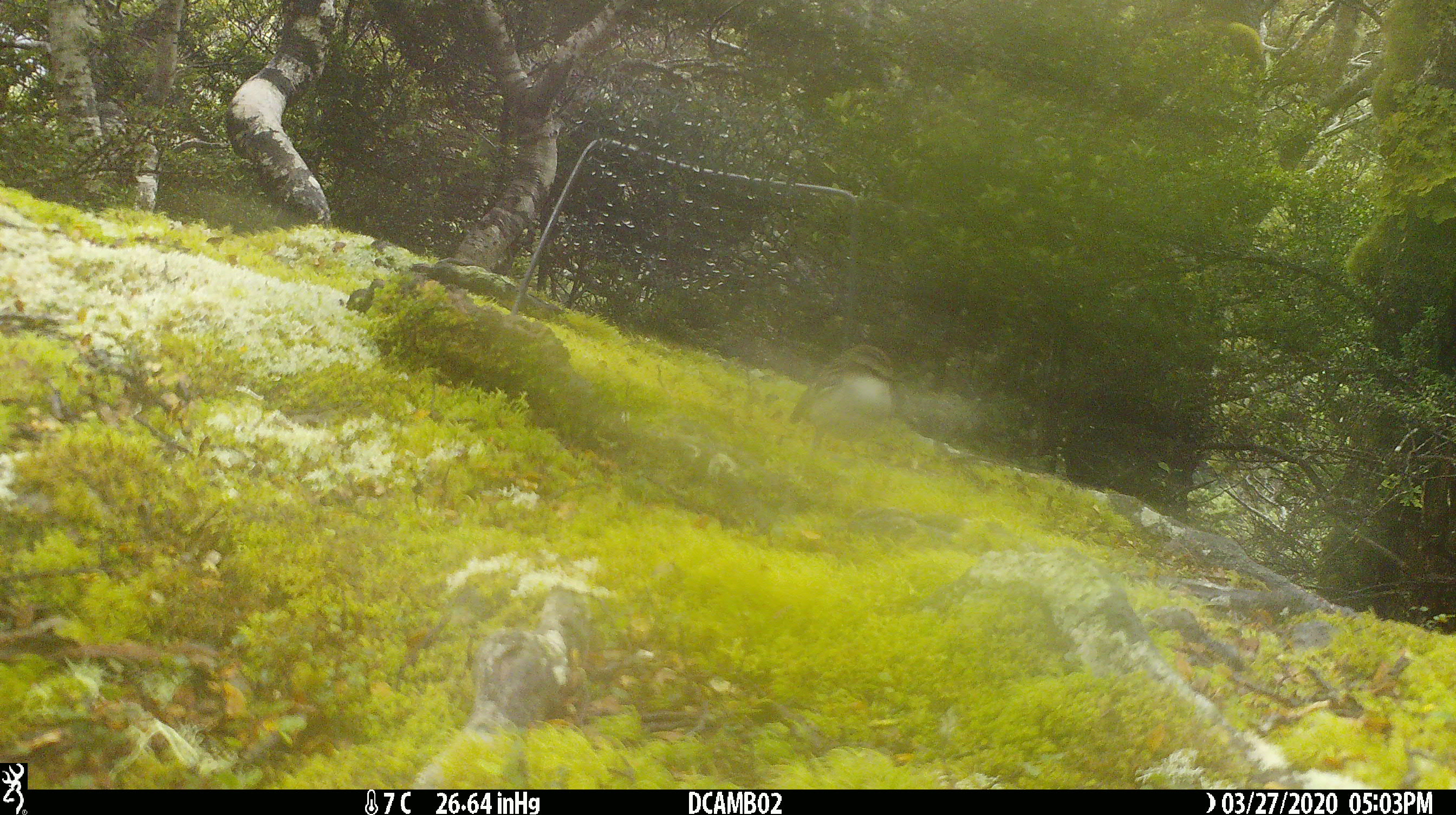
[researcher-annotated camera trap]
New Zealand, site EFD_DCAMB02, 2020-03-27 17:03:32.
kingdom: Animalia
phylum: Chordata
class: Aves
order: Passeriformes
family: Acanthisittidae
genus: Acanthisitta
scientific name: Acanthisitta chloris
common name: rifleman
Rifleman (Acanthisitta chloris).